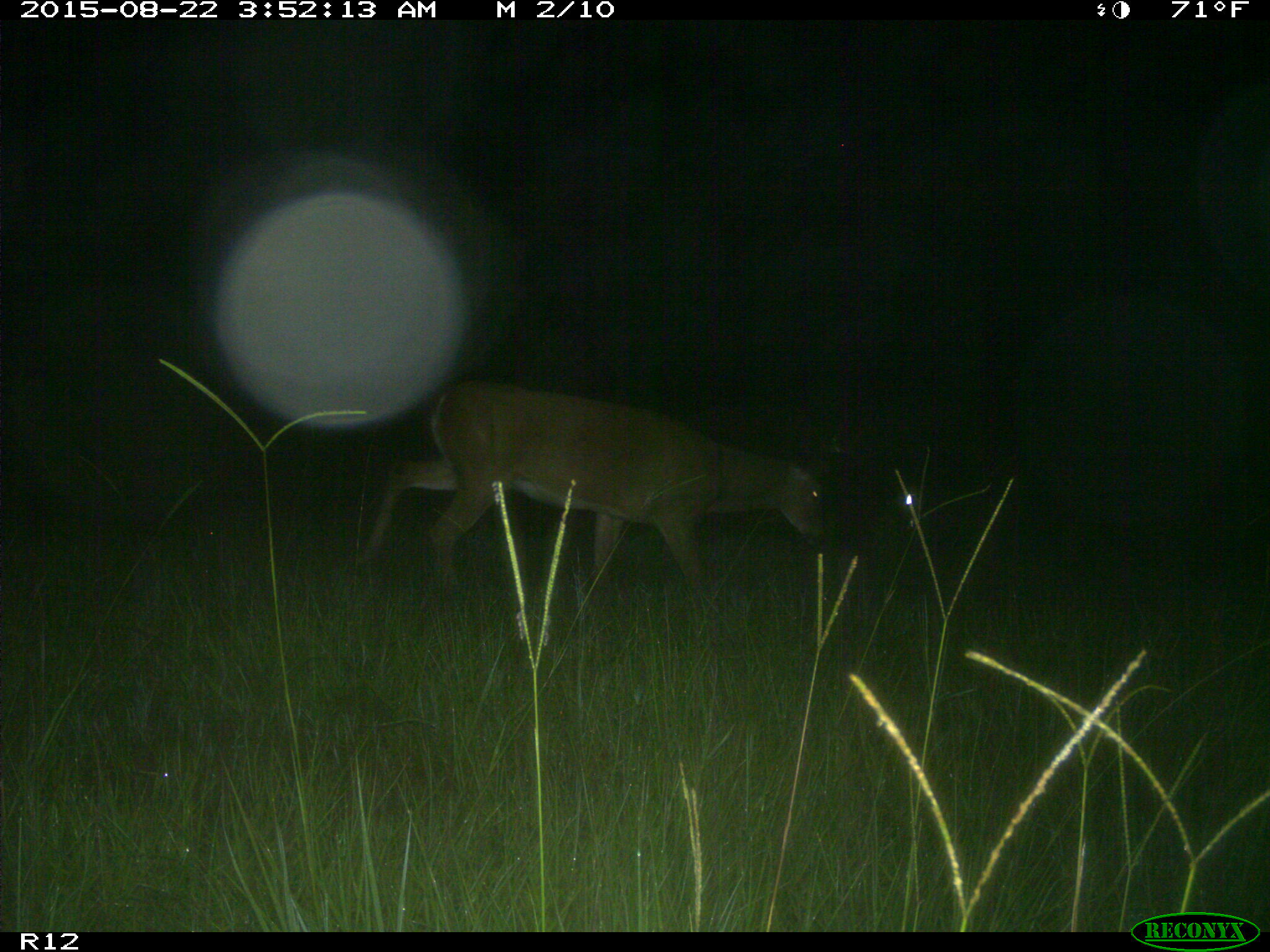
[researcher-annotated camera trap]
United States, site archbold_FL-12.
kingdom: Animalia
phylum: Chordata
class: Mammalia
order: Artiodactyla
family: Cervidae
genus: Odocoileus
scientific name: Odocoileus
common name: deer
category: unidentified deer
Unidentified deer (deer) (Odocoileus).